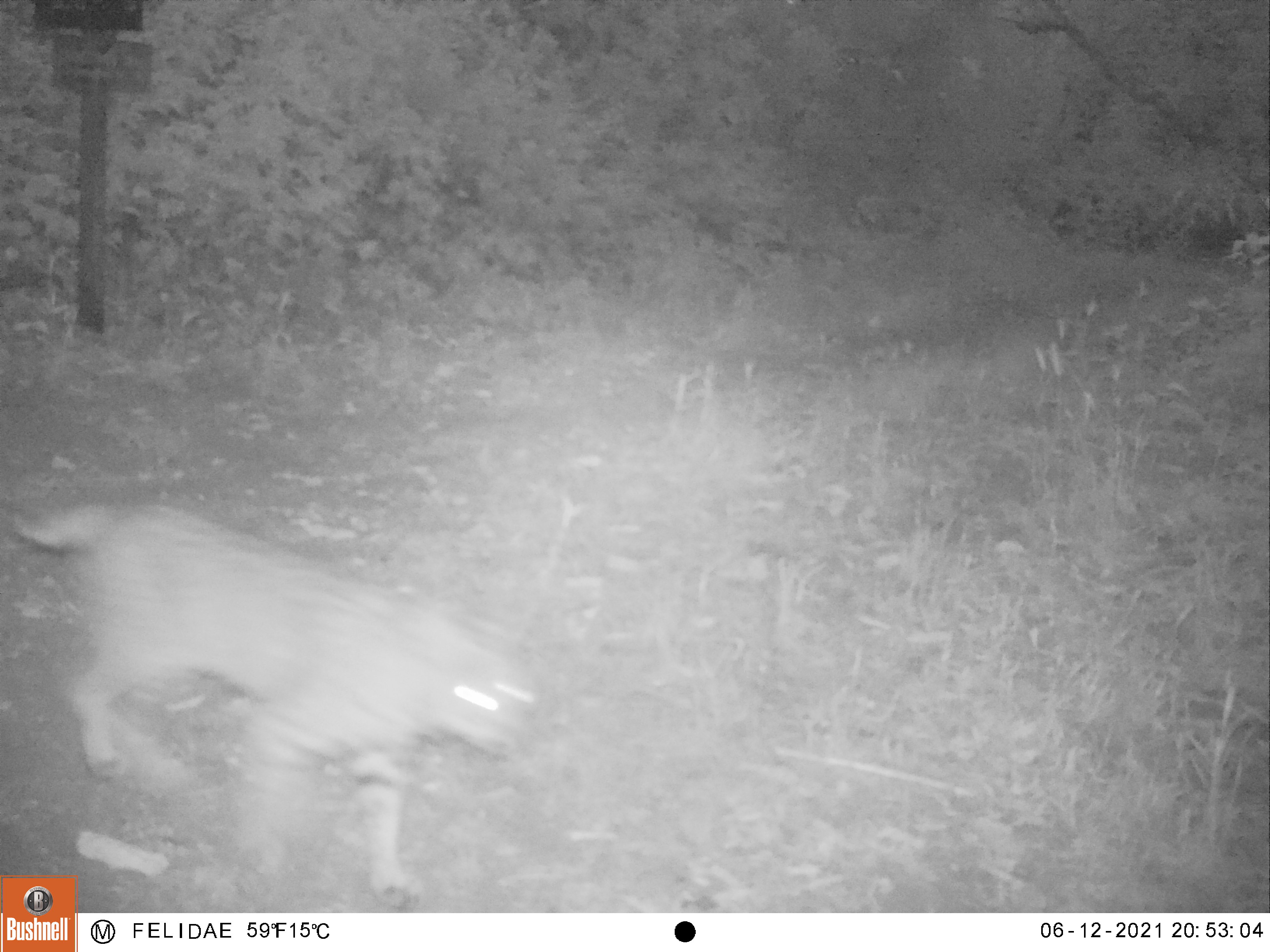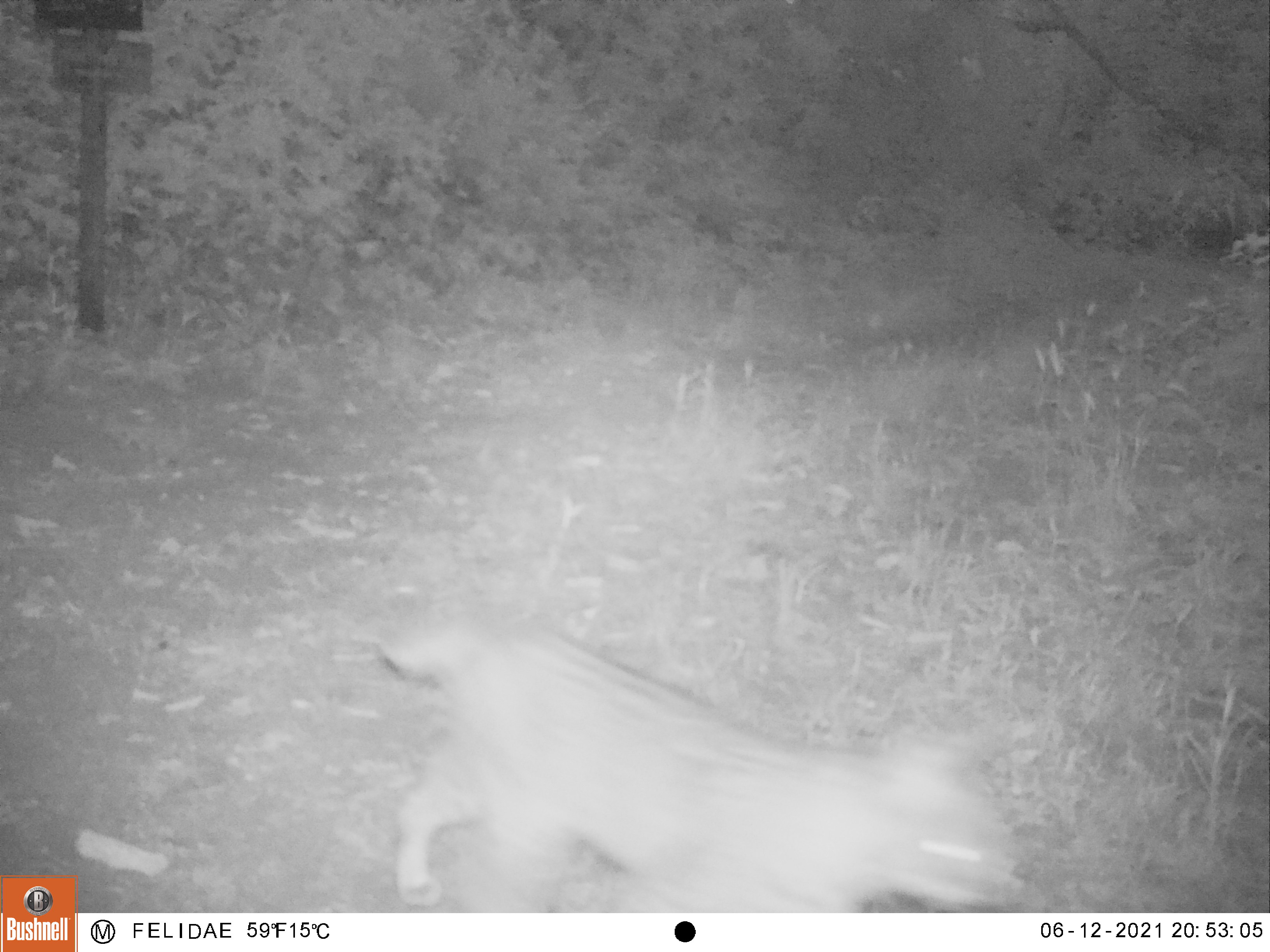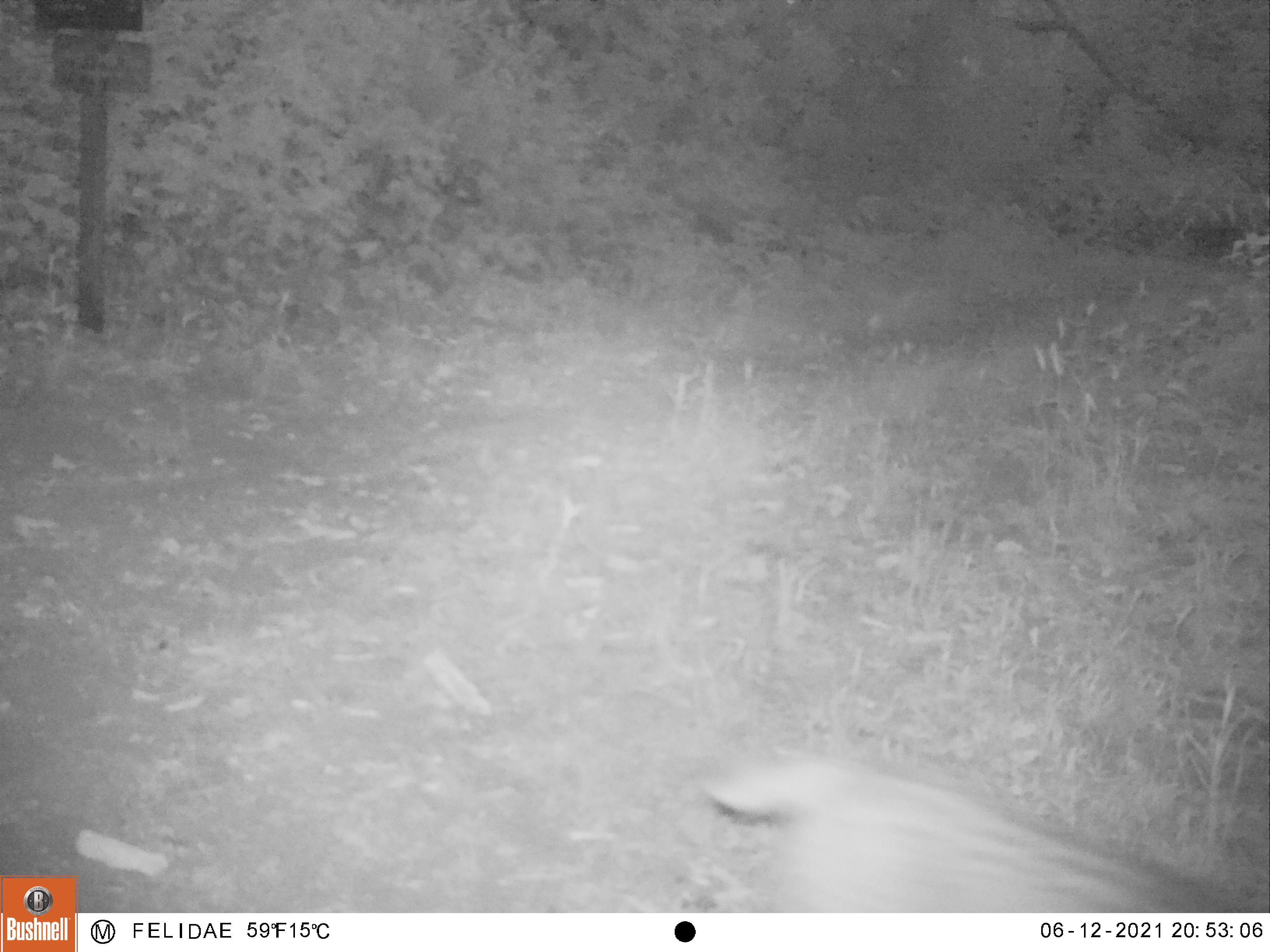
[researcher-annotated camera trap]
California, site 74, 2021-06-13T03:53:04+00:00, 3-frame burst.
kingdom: Animalia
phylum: Chordata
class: Mammalia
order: Carnivora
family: Felidae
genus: Lynx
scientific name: Lynx rufus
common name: bobcat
Bobcat (Lynx rufus).